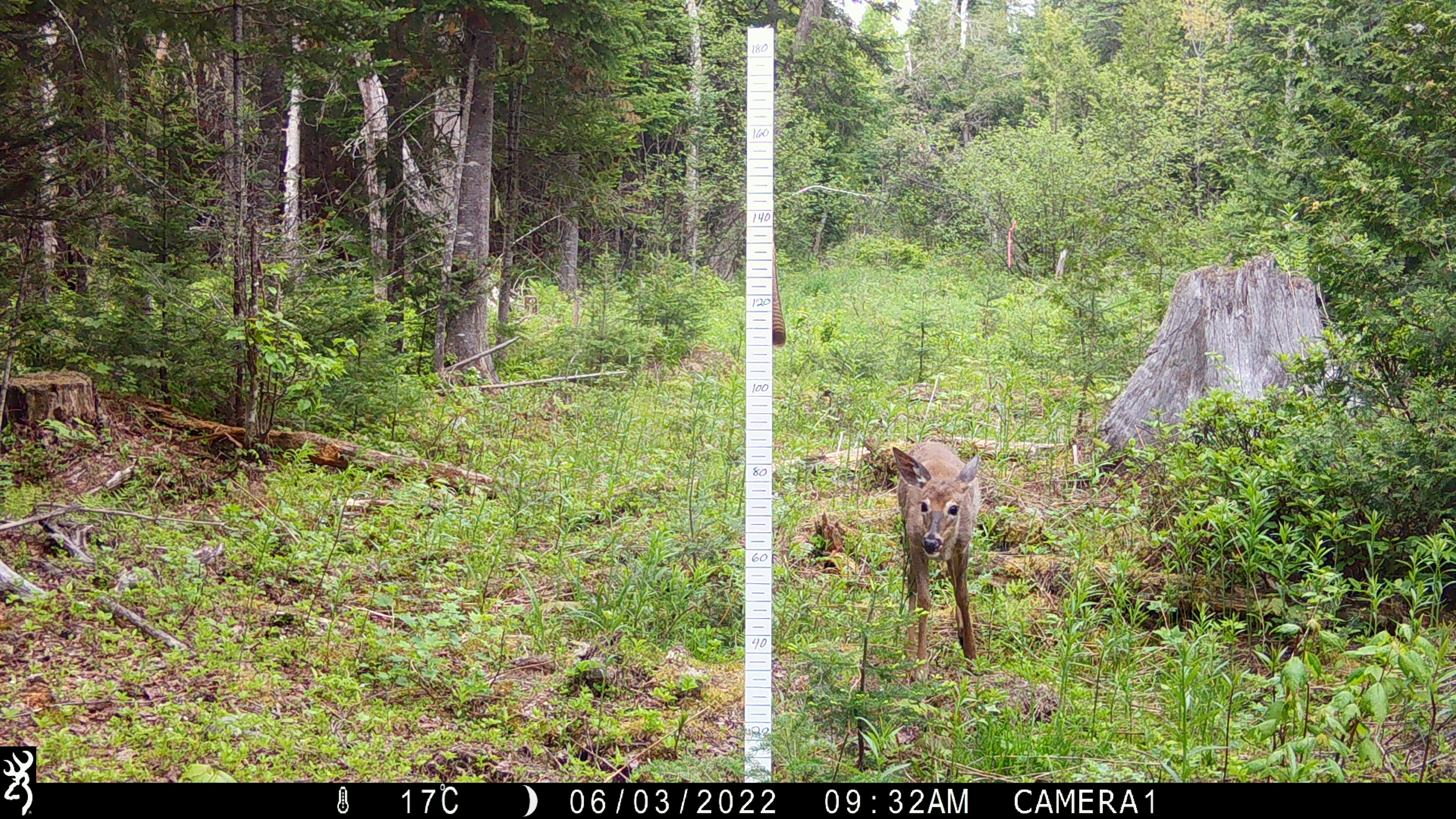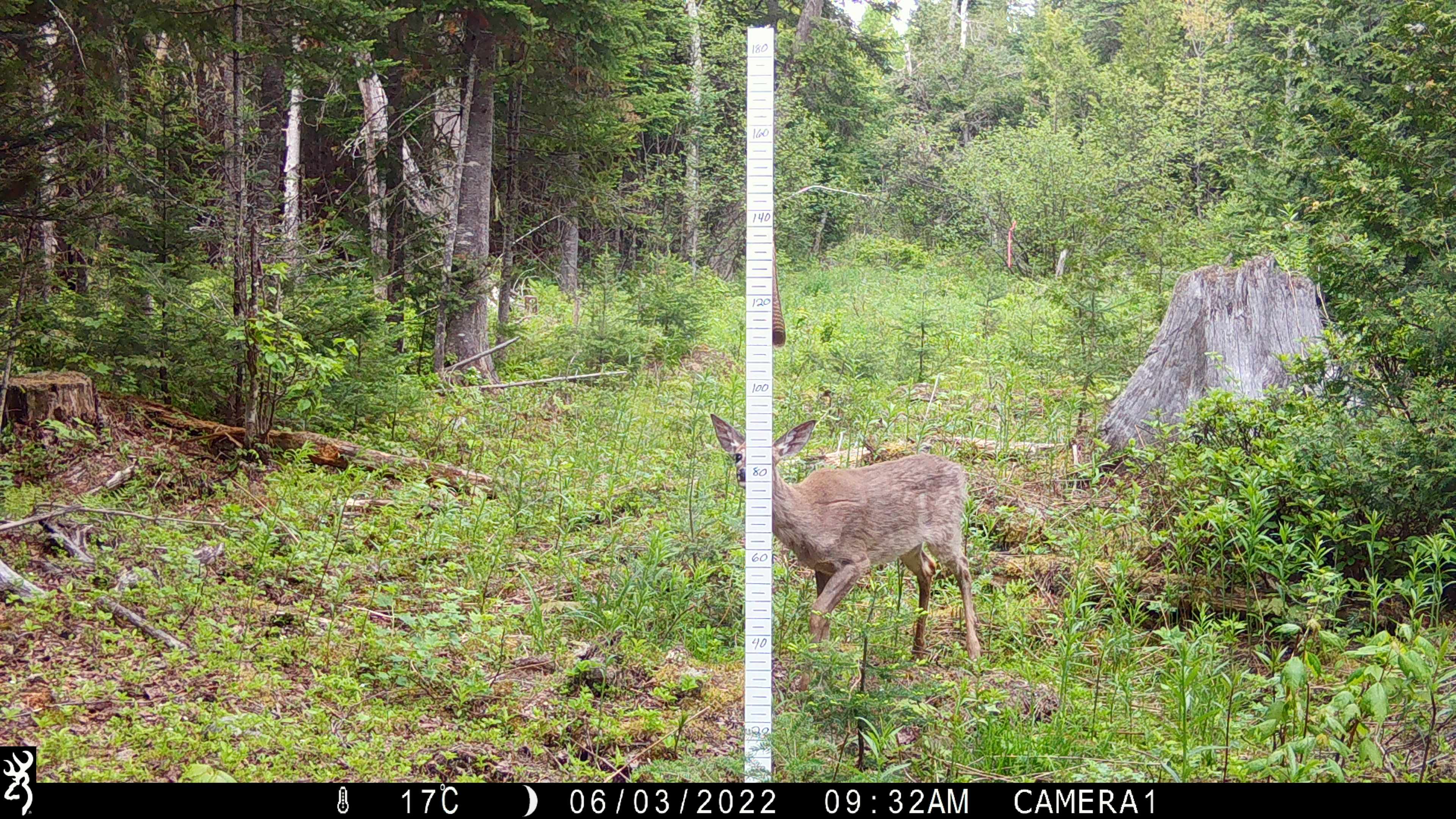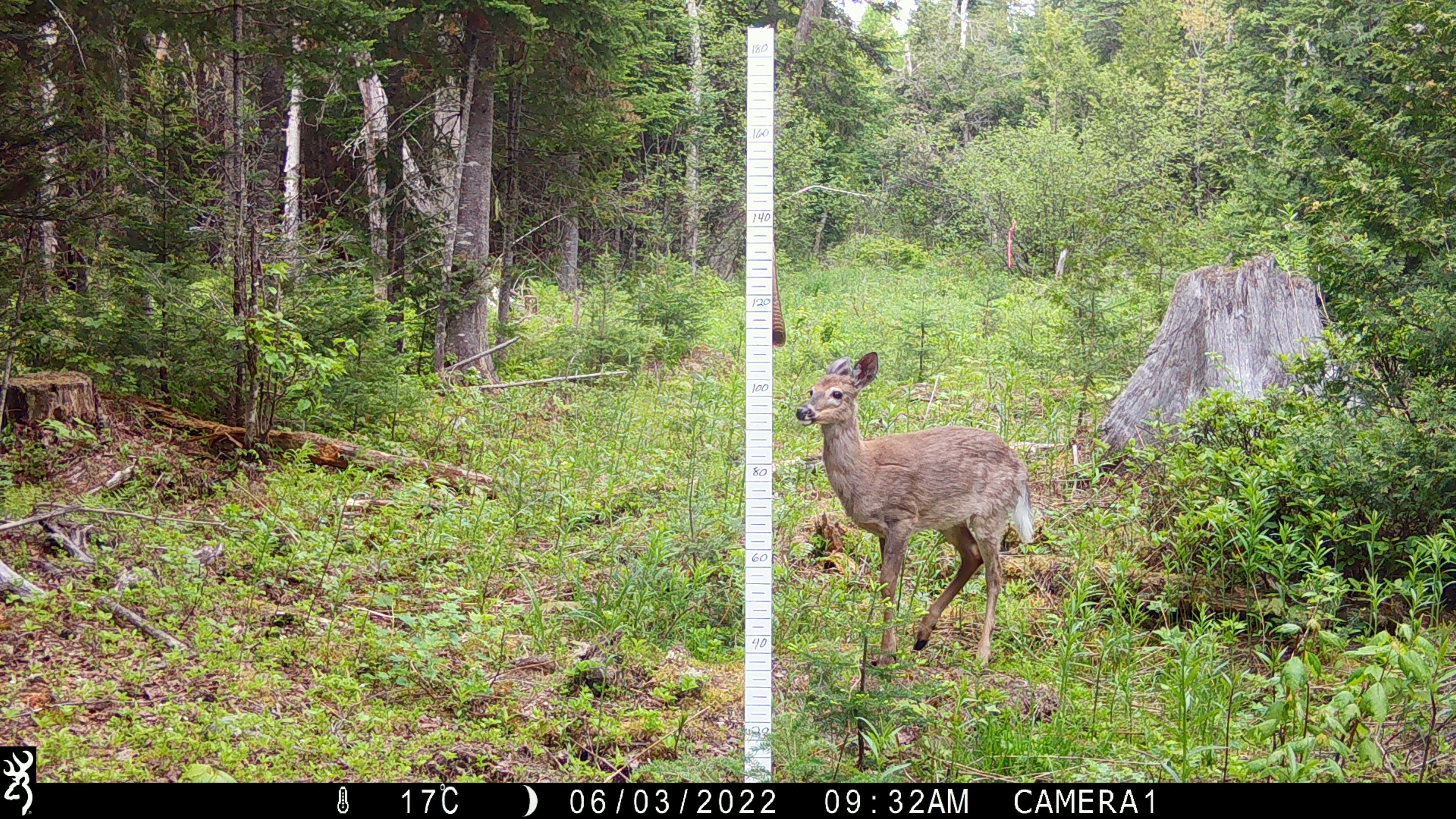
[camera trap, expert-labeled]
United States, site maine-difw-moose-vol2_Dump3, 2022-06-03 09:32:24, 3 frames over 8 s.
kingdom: Animalia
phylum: Chordata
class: Mammalia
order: Artiodactyla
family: Cervidae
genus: Odocoileus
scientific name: Odocoileus virginianus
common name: white-tailed deer